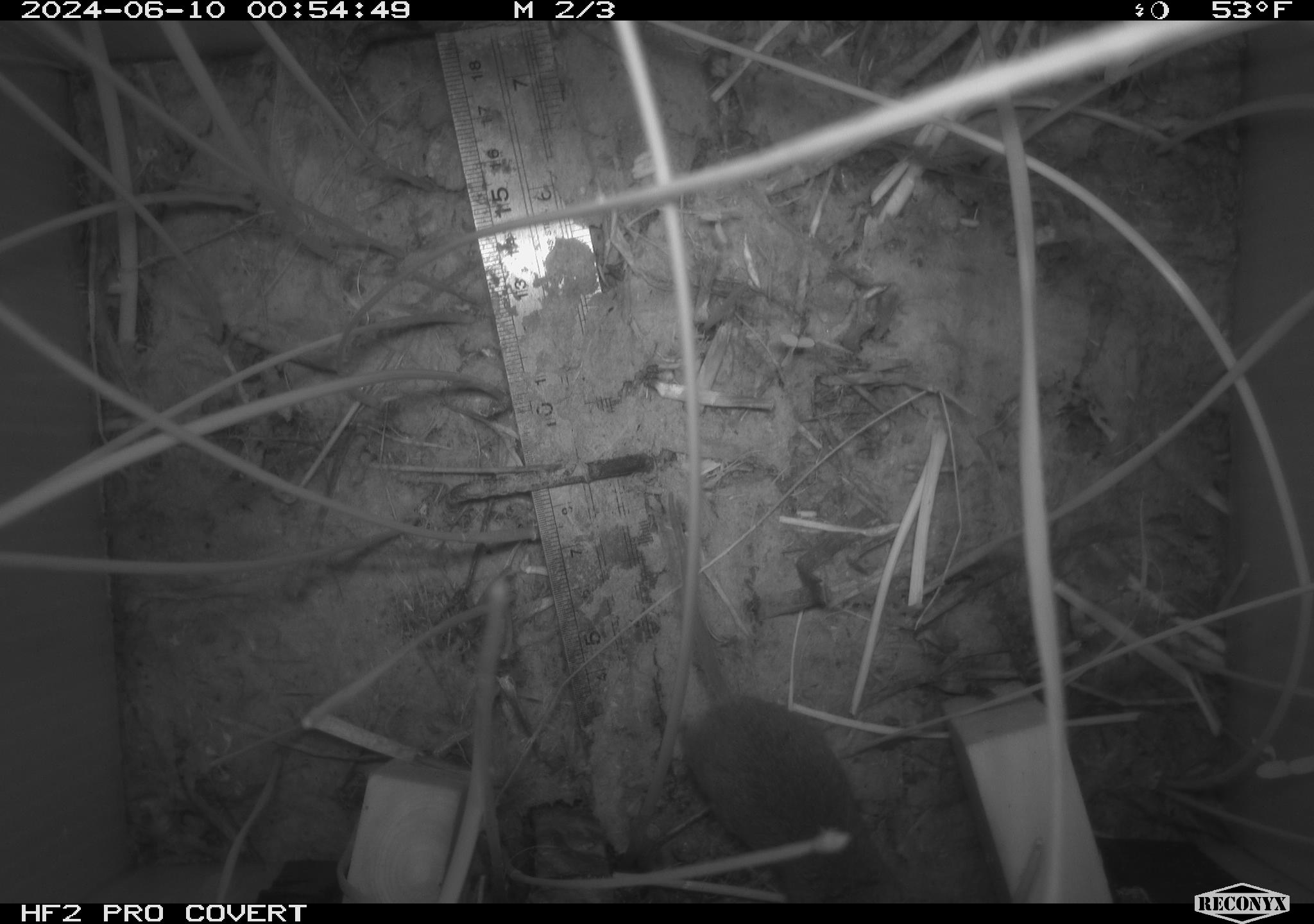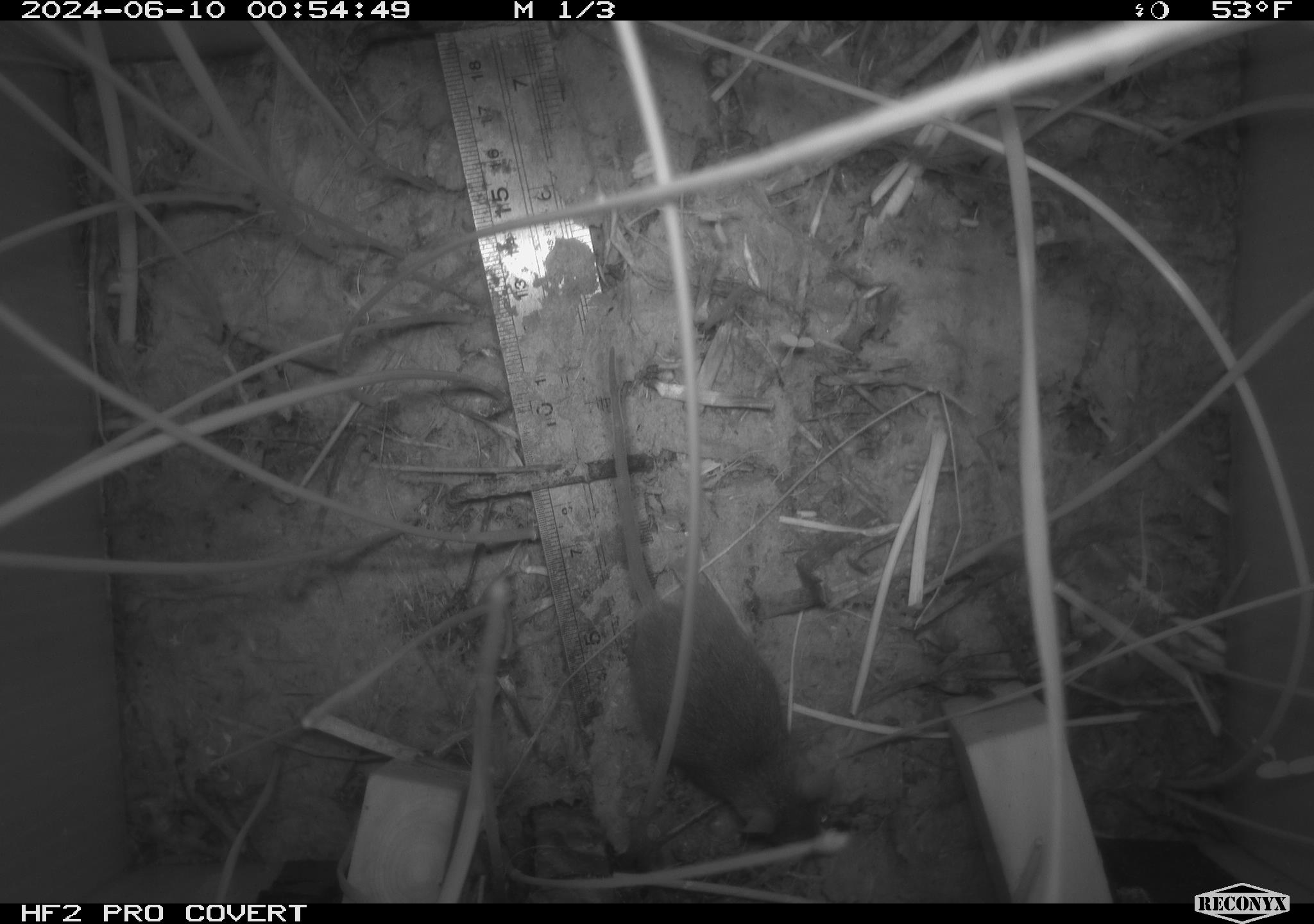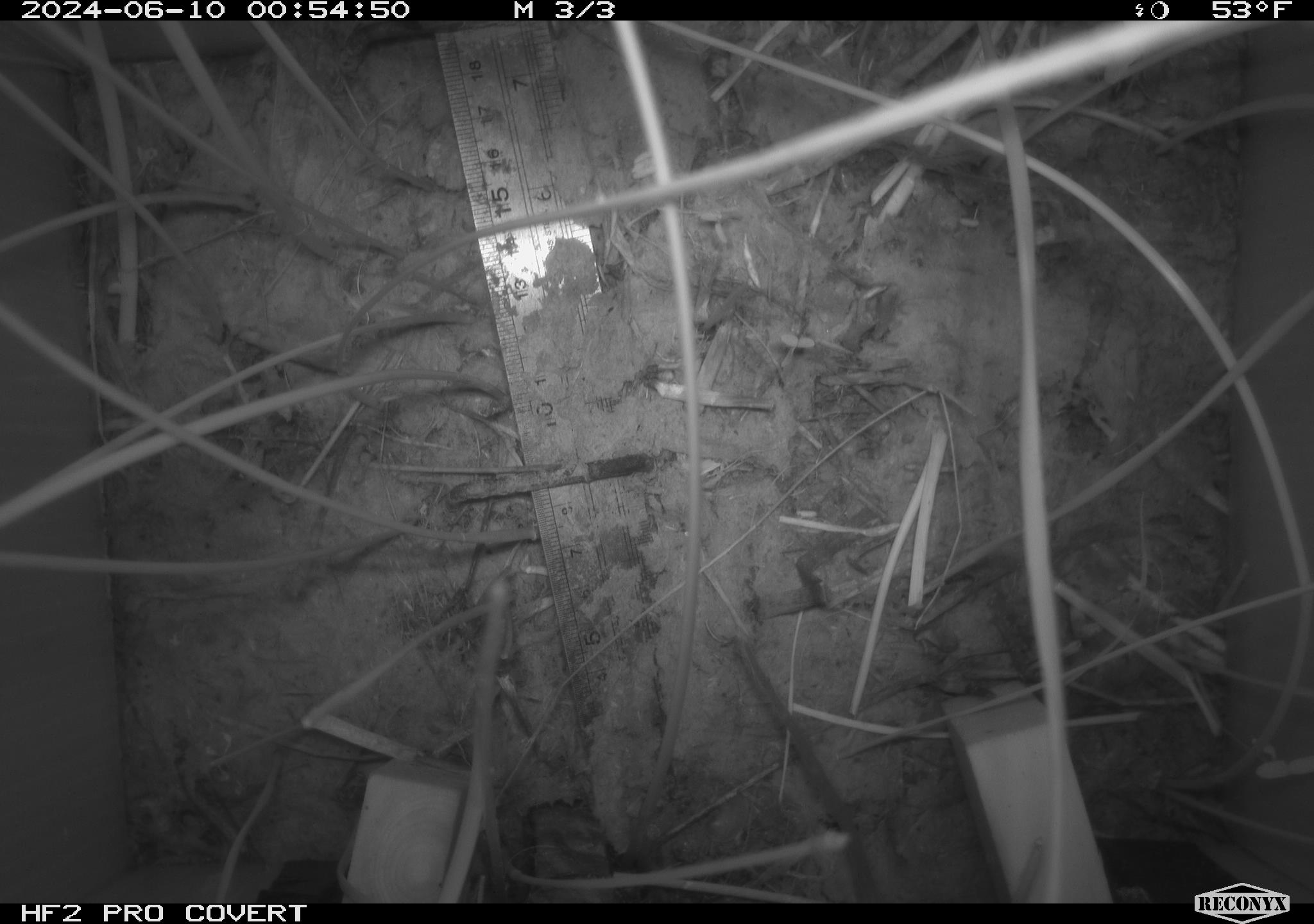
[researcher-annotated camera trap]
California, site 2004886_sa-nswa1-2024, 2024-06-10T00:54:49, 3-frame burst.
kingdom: Animalia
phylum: Chordata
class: Mammalia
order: Rodentia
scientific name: Rodentia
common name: rodent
Rodent (Rodentia).